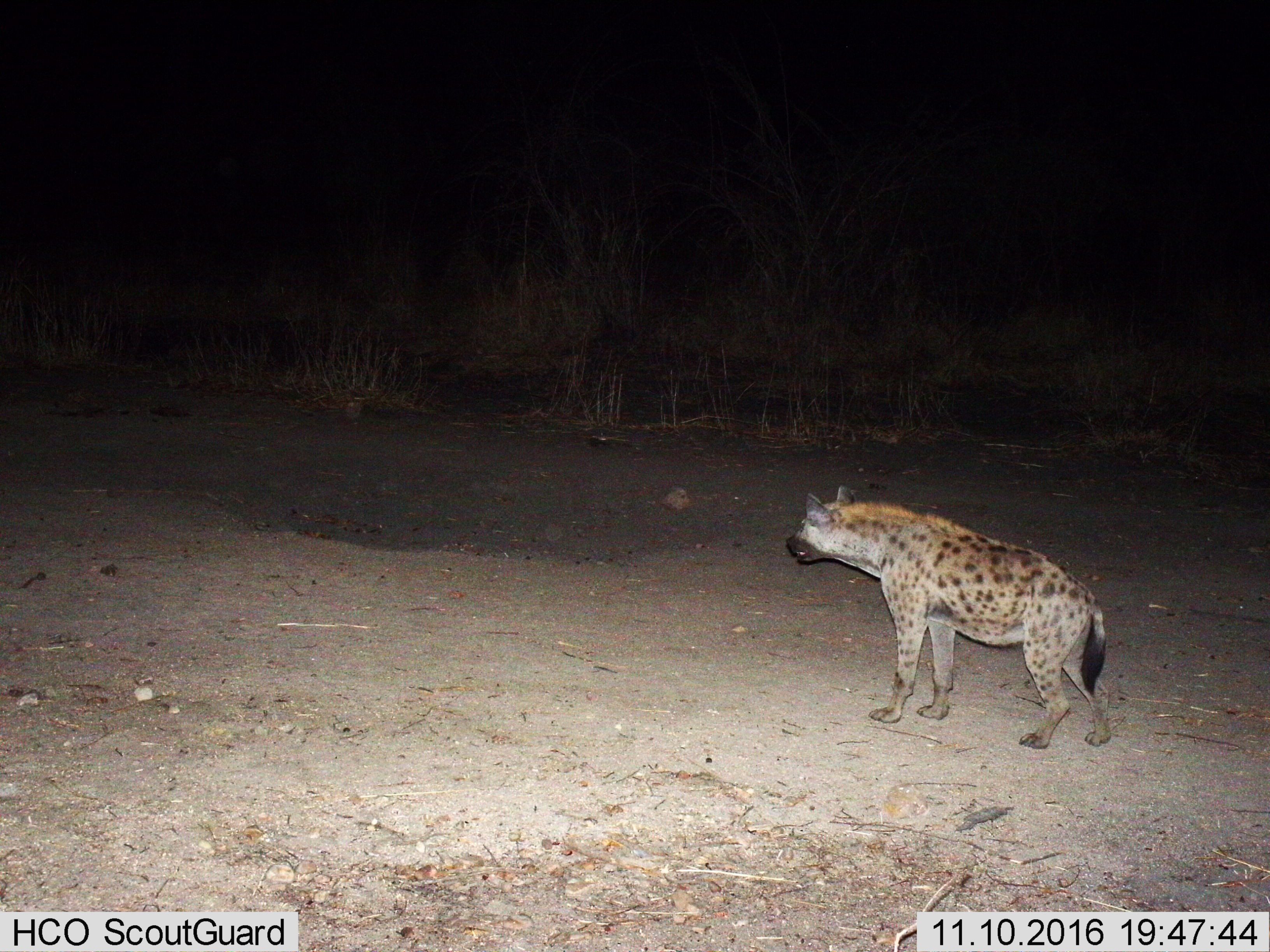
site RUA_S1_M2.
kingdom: Animalia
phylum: Chordata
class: Mammalia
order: Carnivora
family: Hyaenidae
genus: Crocuta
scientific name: Crocuta crocuta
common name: spotted hyena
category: hyenaspotted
Hyenaspotted (spotted hyena) (Crocuta crocuta), count 1. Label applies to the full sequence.